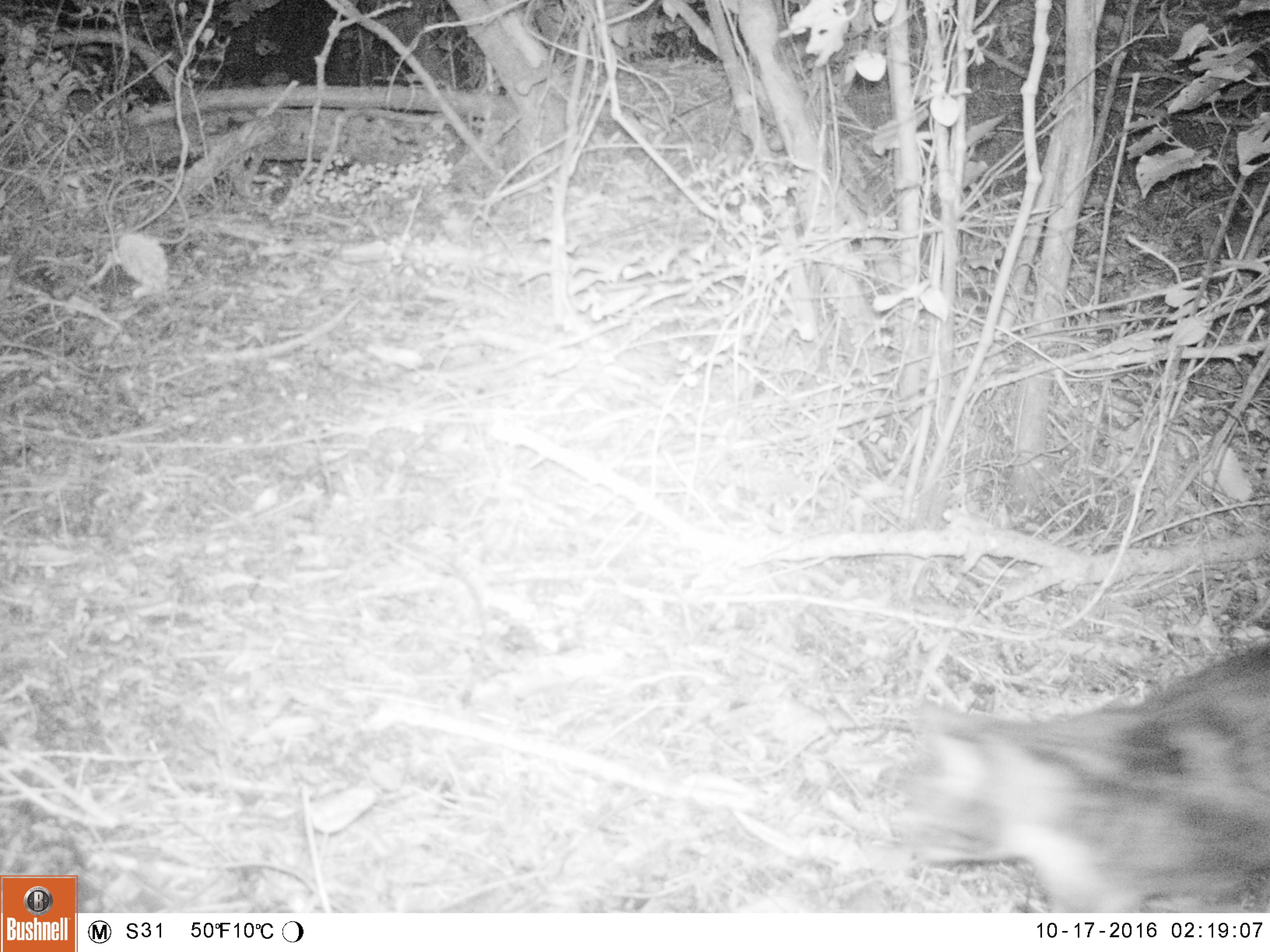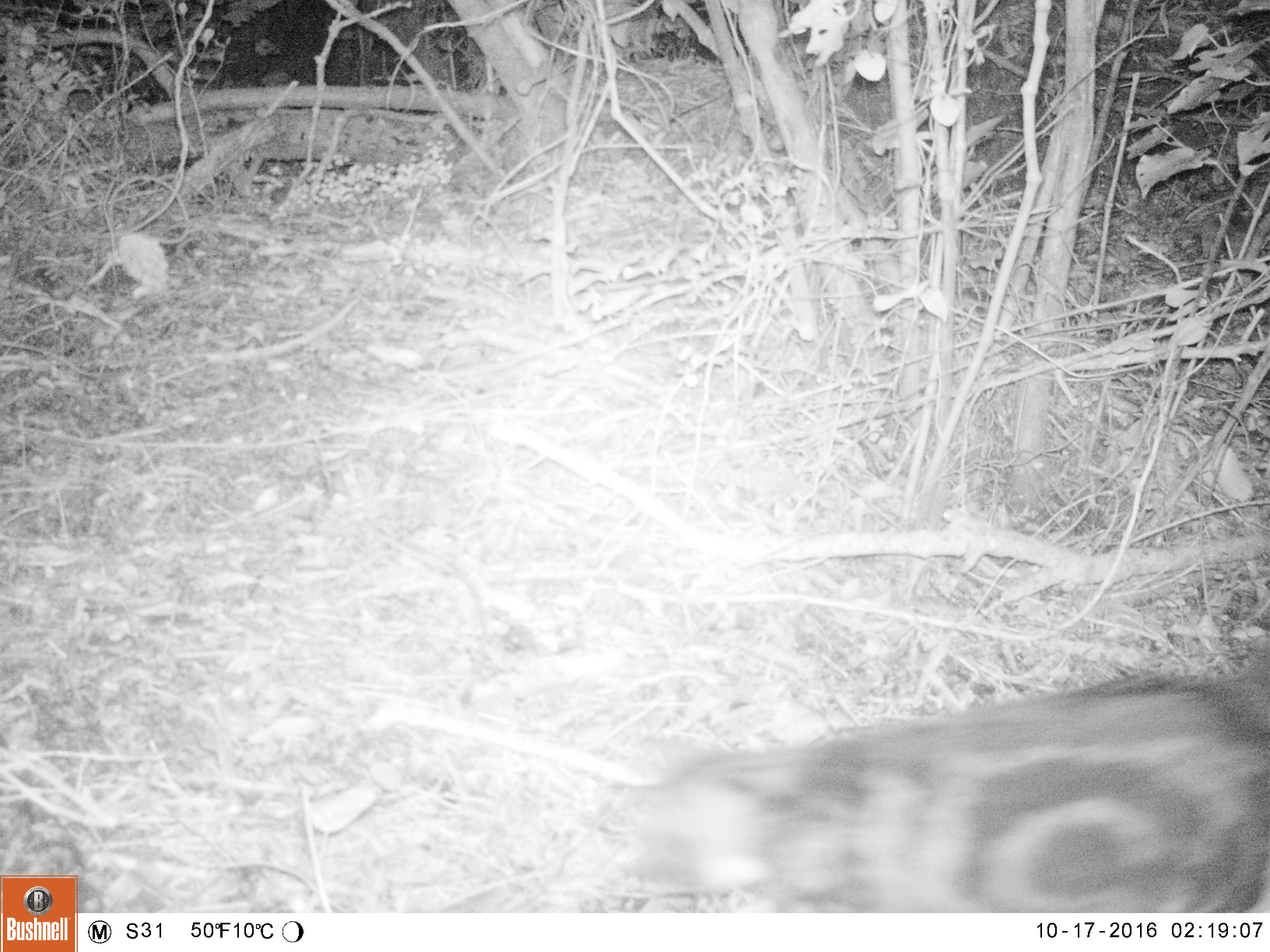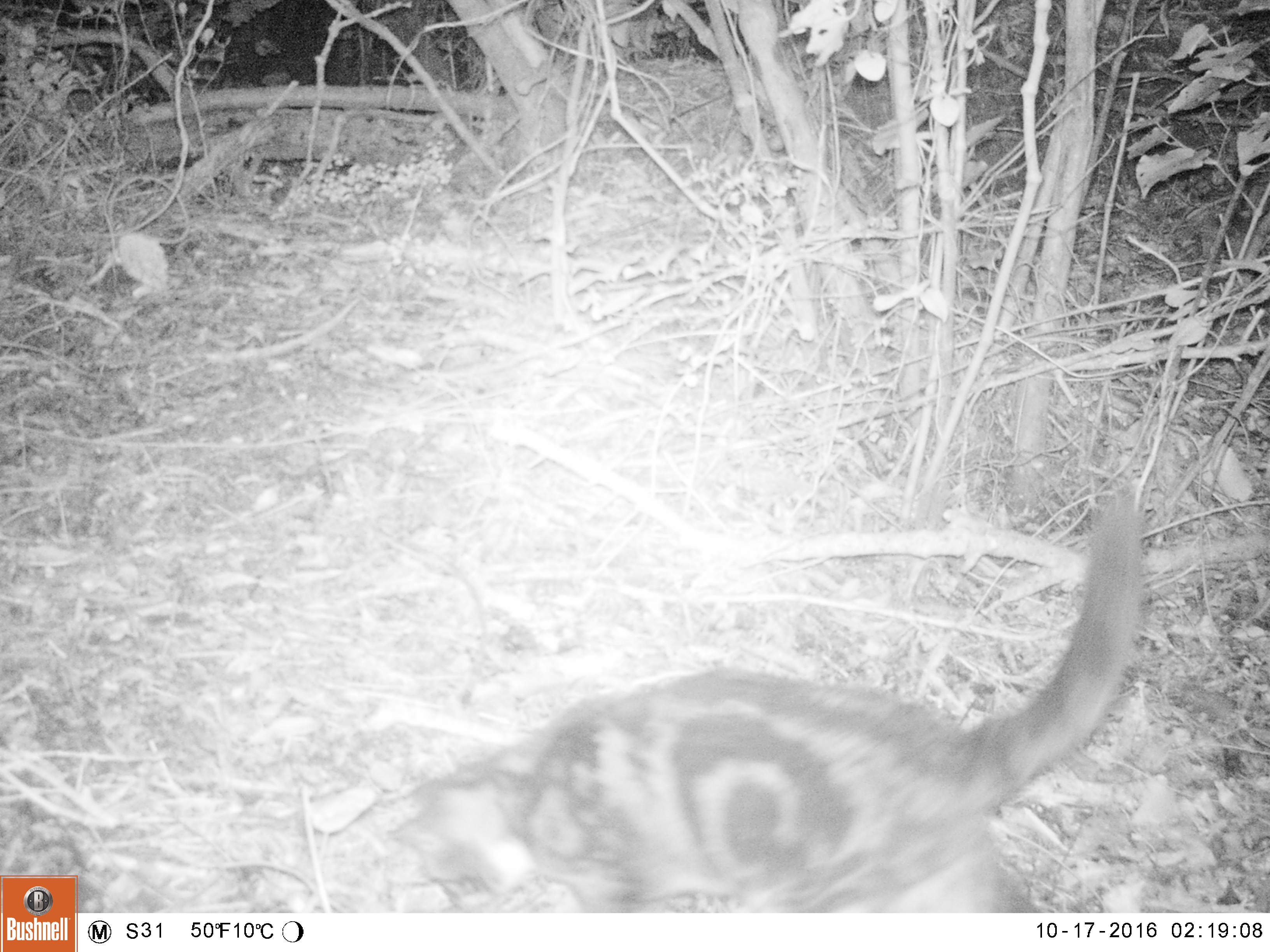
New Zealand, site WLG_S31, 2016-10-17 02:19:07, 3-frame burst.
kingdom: Animalia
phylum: Chordata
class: Mammalia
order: Carnivora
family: Felidae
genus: Felis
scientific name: Felis catus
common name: domestic cat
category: cat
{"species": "cat (domestic cat) (Felis catus)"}